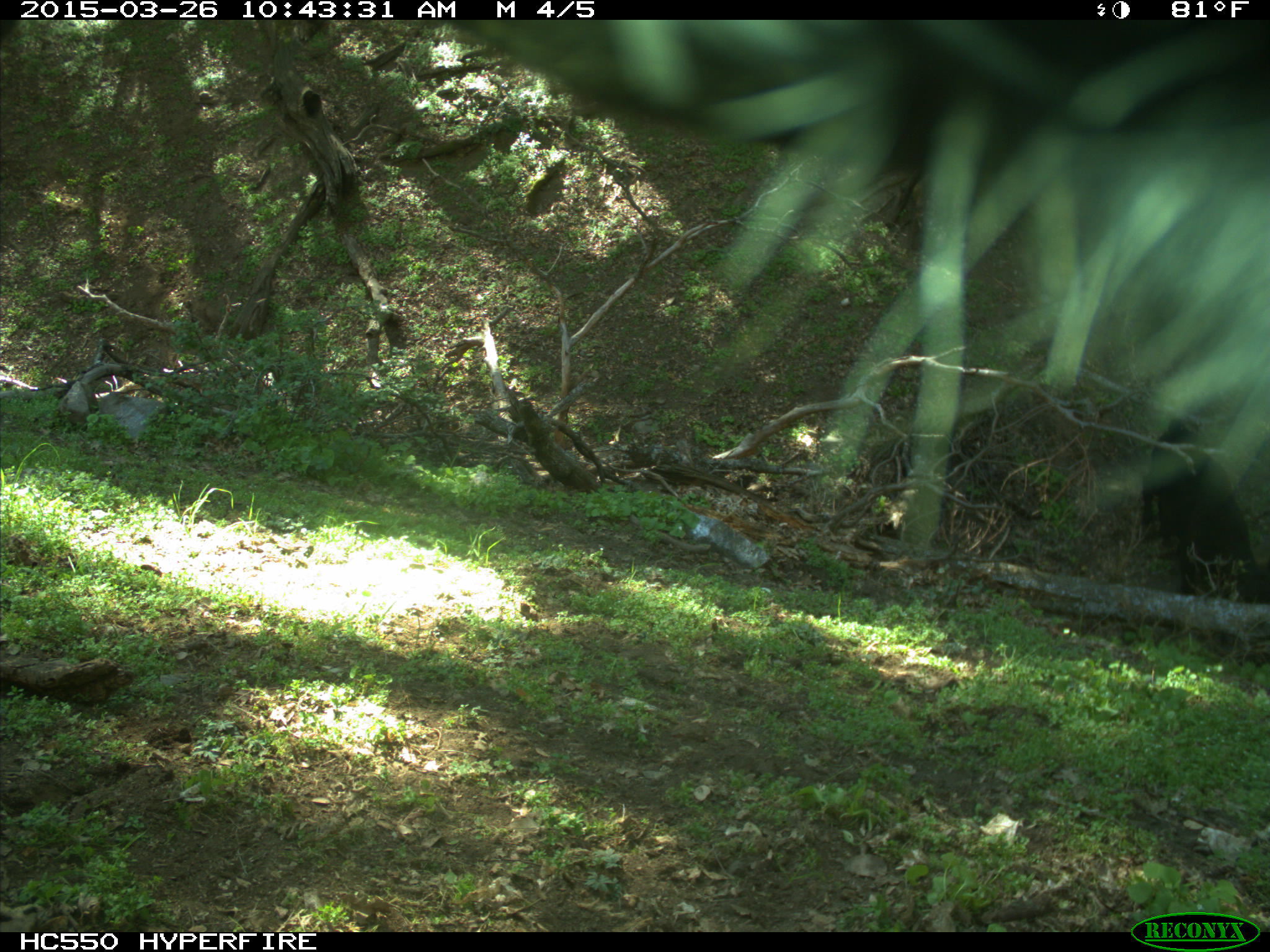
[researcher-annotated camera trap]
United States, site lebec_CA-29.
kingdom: Animalia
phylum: Chordata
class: Mammalia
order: Artiodactyla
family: Bovidae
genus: Bos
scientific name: Bos taurus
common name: domestic cow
Bos taurus (domestic cow).